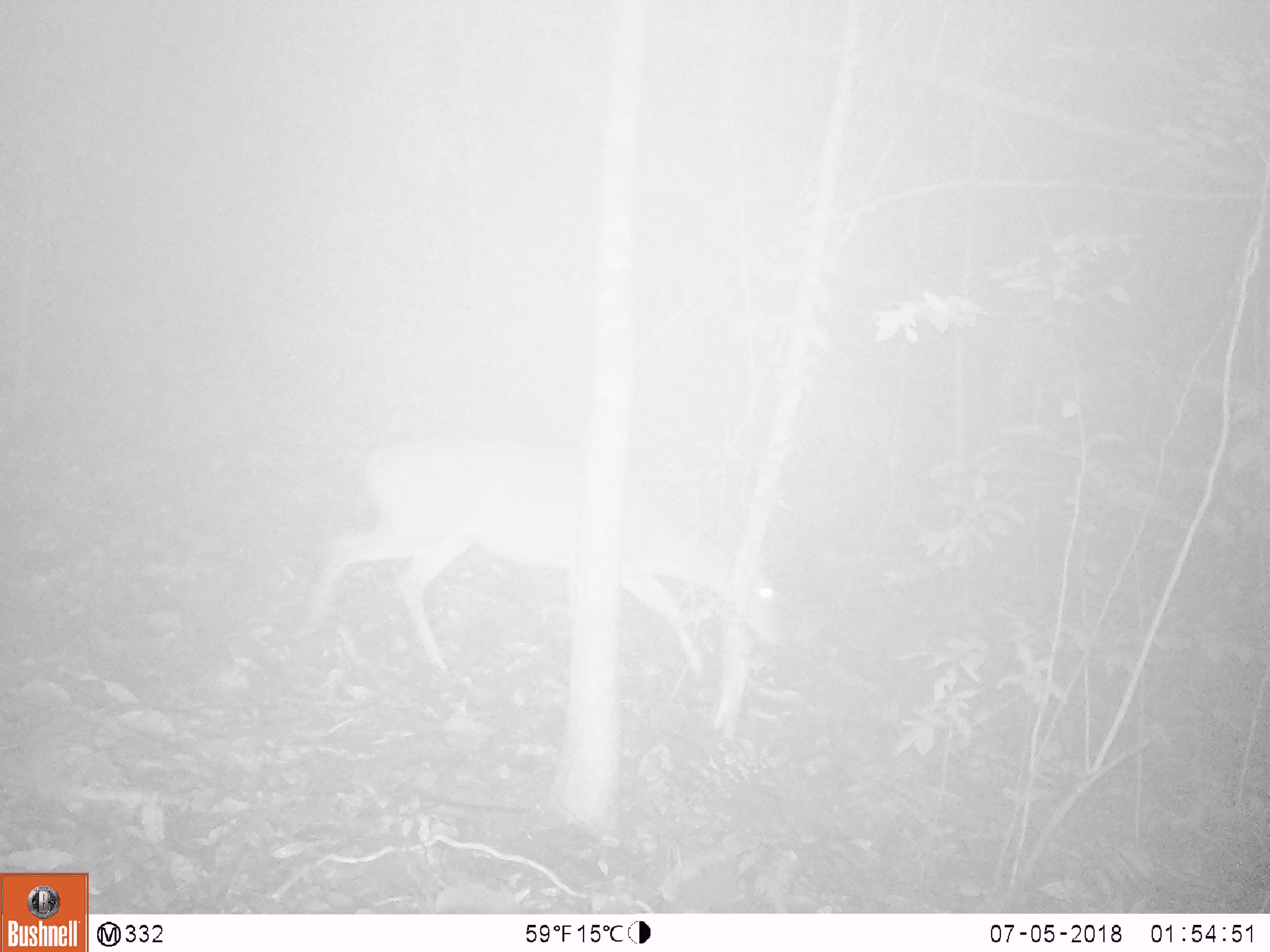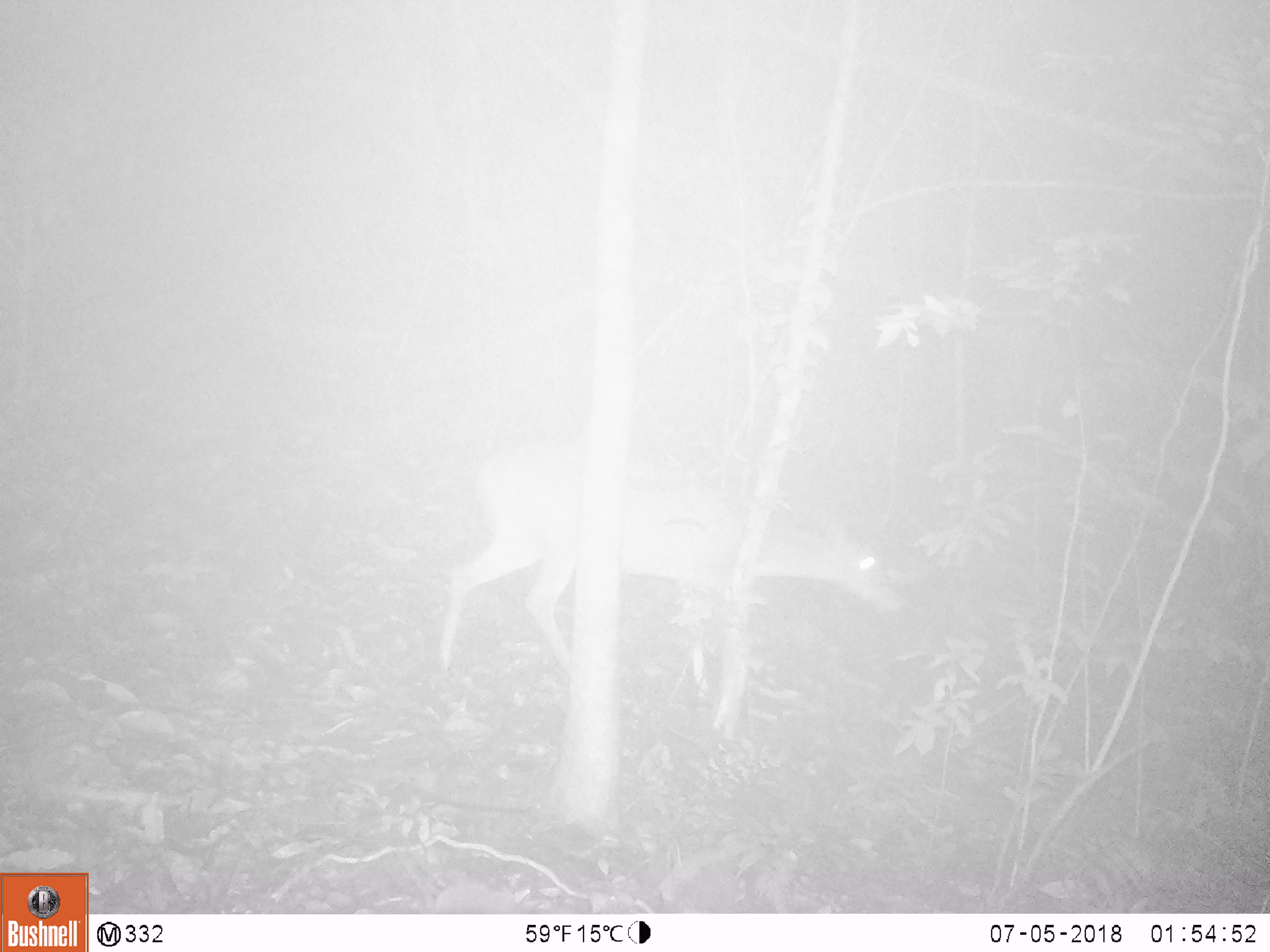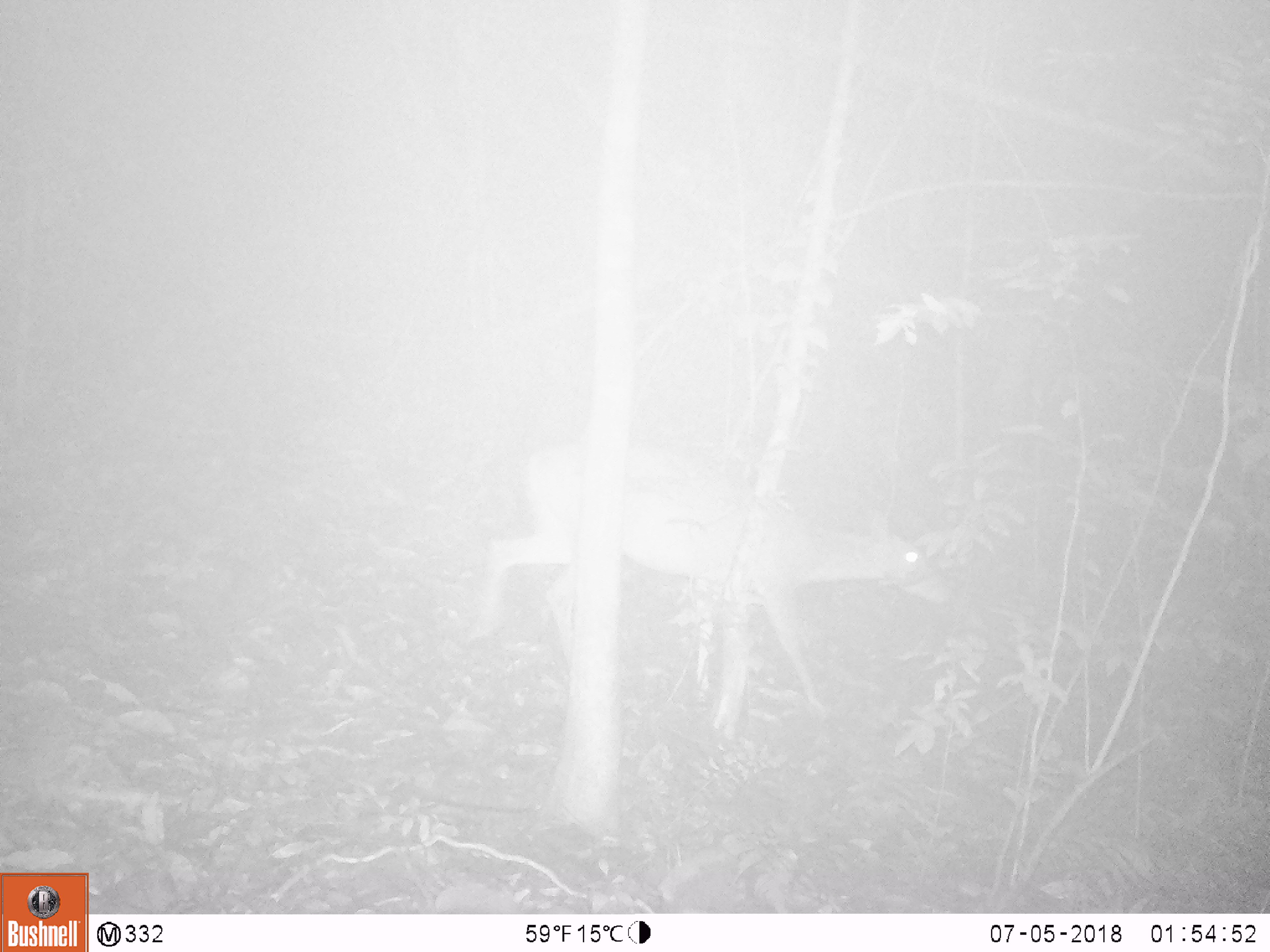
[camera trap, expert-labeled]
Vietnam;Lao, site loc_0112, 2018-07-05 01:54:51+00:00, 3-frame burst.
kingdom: Animalia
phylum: Chordata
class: Mammalia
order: Artiodactyla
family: Cervidae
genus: Muntiacus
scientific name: Muntiacus vuquangensis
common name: large-antlered muntjac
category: large antlered muntjac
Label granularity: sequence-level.